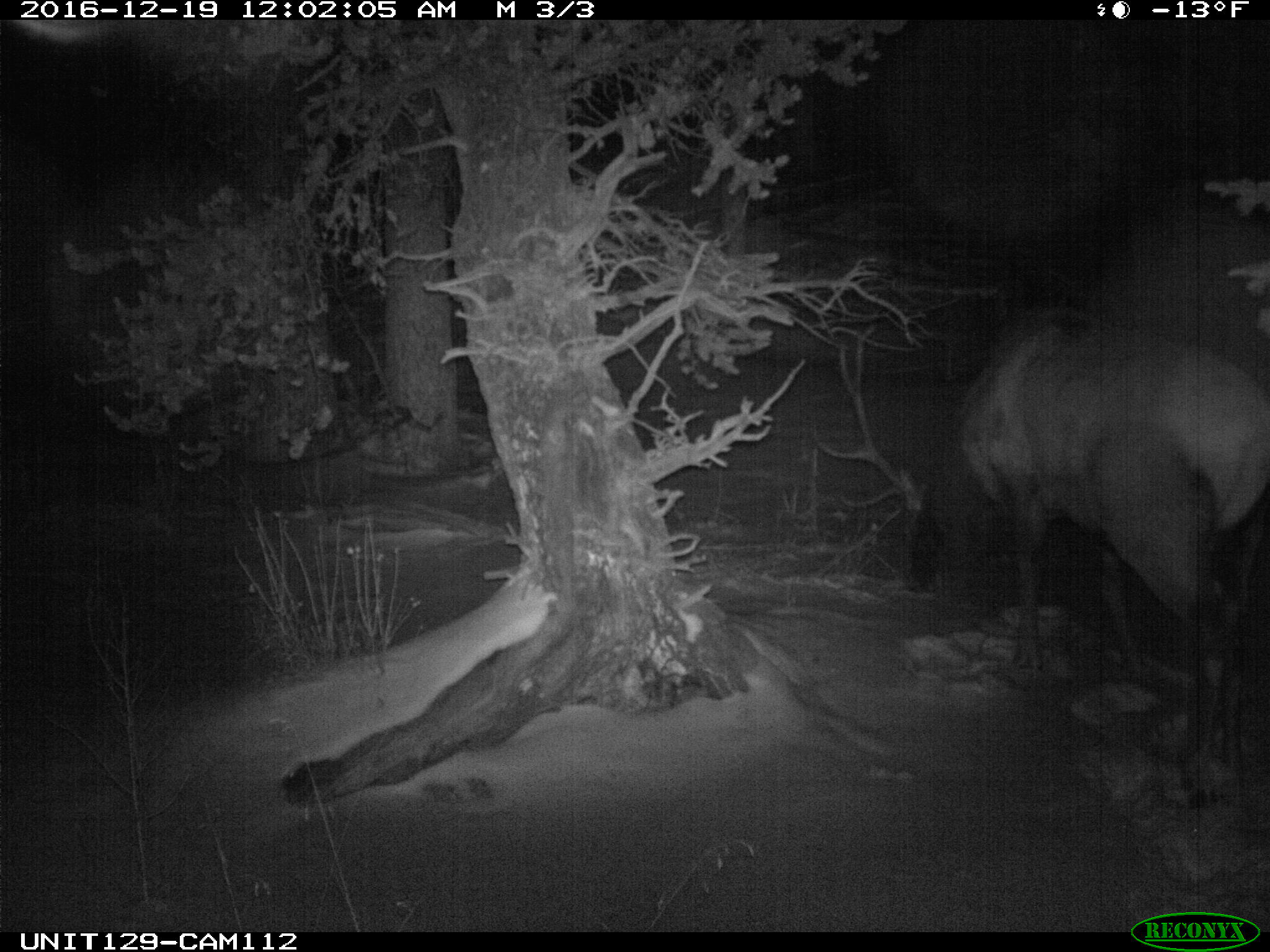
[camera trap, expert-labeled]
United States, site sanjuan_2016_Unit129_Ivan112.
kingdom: Animalia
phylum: Chordata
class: Mammalia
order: Artiodactyla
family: Cervidae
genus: Cervus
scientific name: Cervus elaphus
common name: red deer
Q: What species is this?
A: Cervus elaphus (red deer).